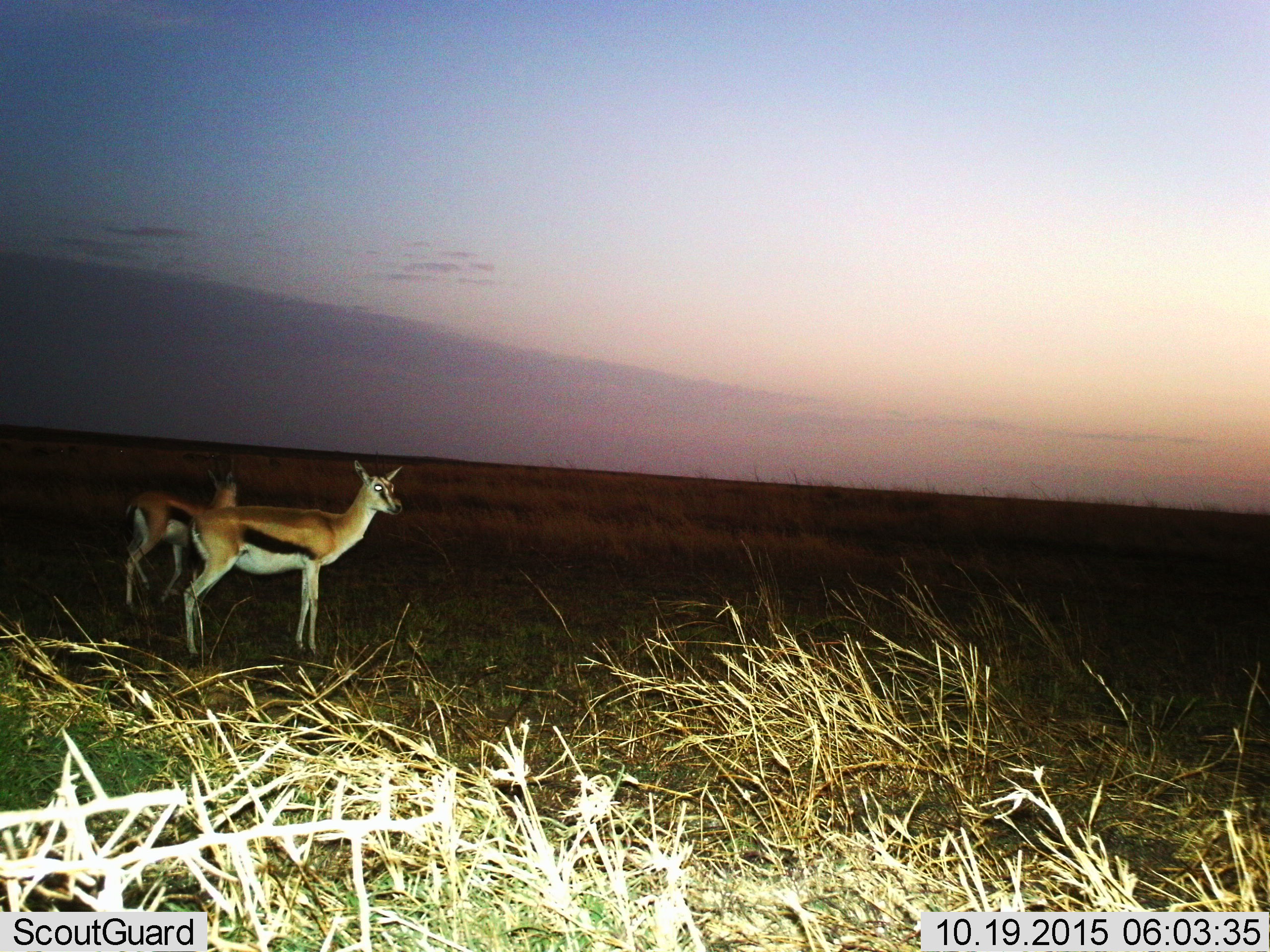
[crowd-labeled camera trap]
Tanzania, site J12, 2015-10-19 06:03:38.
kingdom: Animalia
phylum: Chordata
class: Mammalia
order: Artiodactyla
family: Bovidae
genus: Eudorcas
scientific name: Eudorcas thomsonii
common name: thomson's gazelle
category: gazellethomsons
Gazellethomsons (thomson's gazelle) (Eudorcas thomsonii), count 2. Behavior (volunteer vote fractions): standing 89%, resting 0%, moving 11%, interacting 0%. Young present (vote fraction): 0%. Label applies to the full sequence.